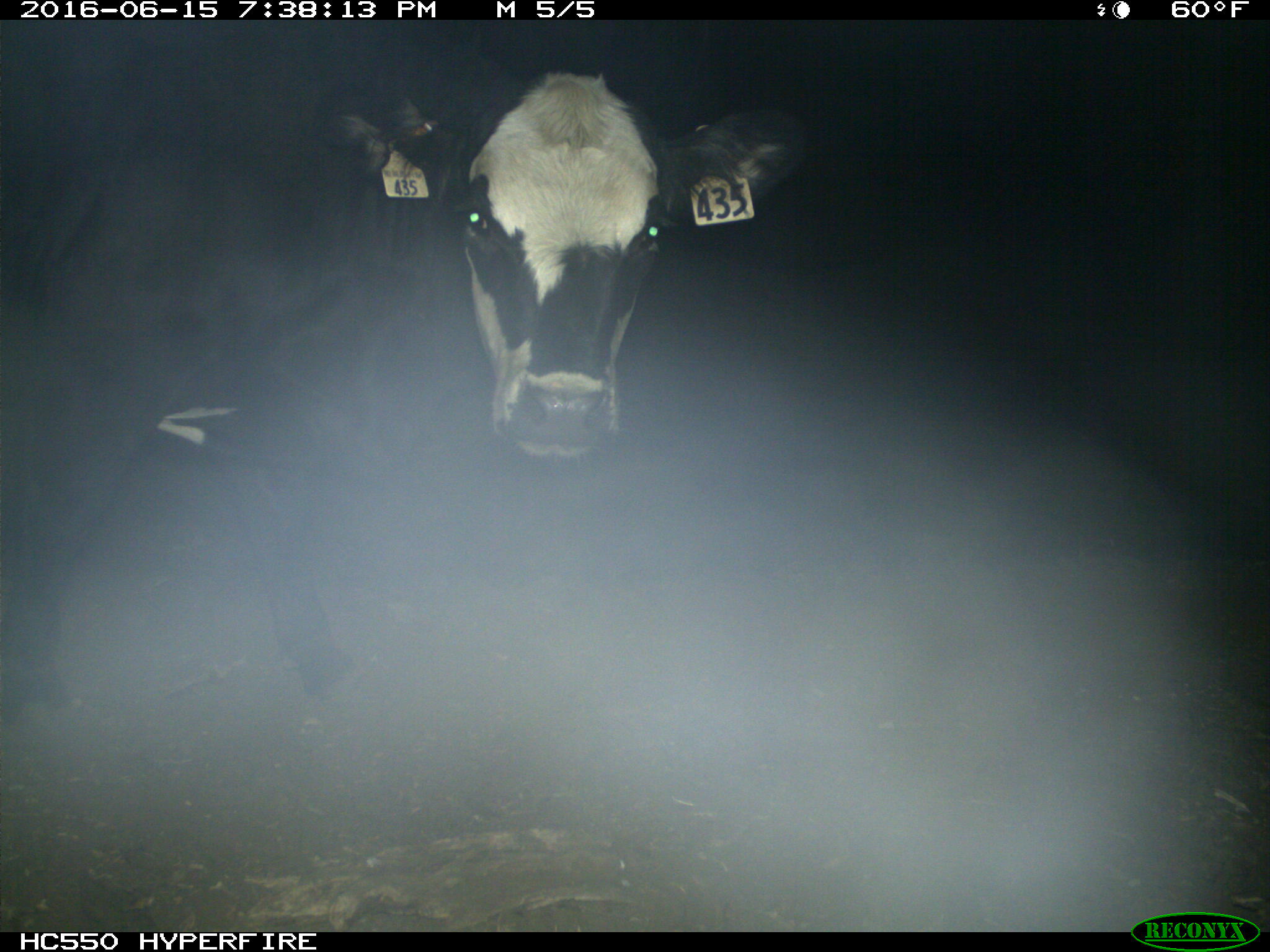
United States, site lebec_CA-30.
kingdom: Animalia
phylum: Chordata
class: Mammalia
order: Artiodactyla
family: Bovidae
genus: Bos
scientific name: Bos taurus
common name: domestic cow